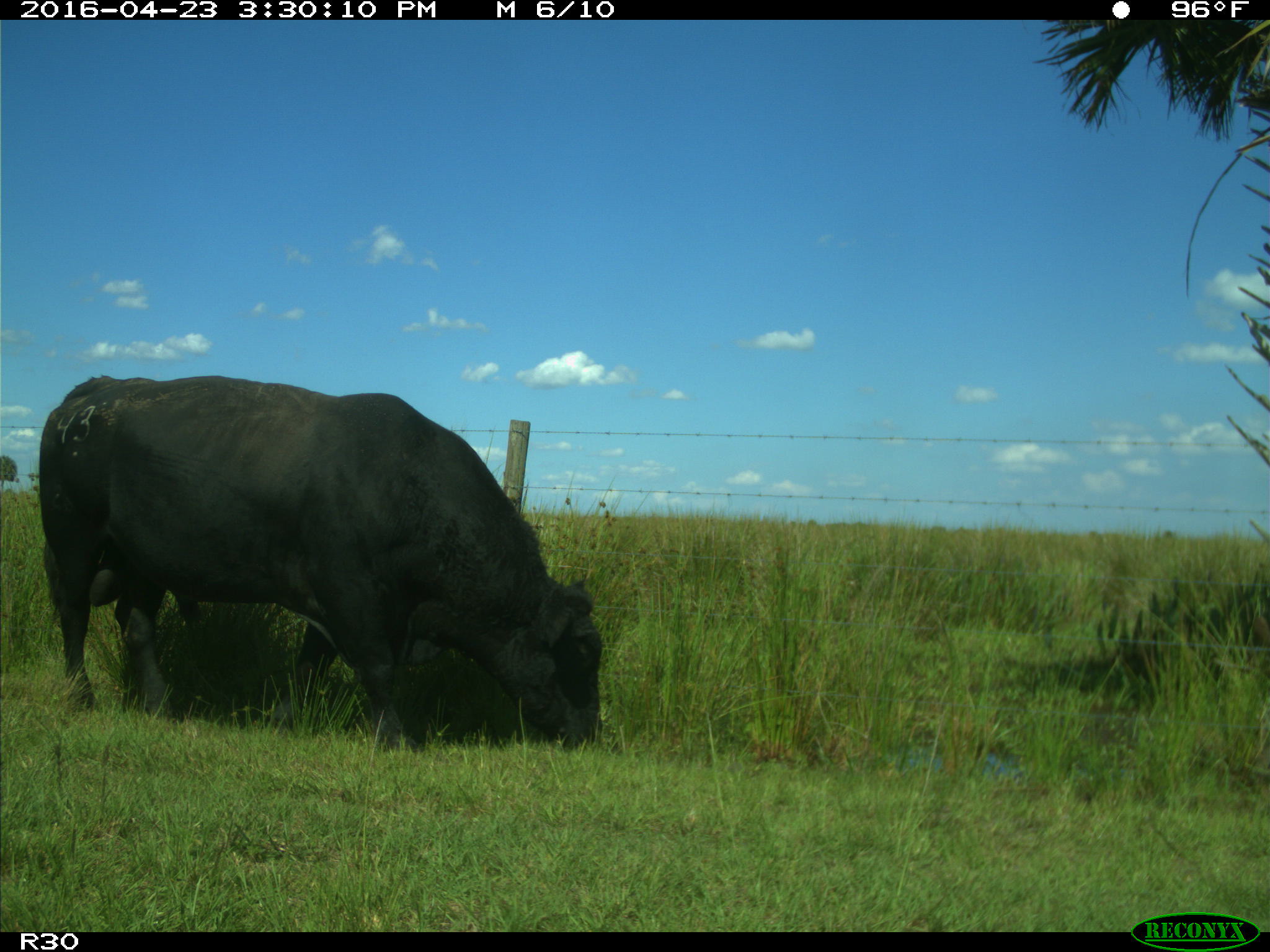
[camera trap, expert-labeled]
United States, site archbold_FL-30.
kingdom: Animalia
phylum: Chordata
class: Mammalia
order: Artiodactyla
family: Bovidae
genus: Bos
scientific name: Bos taurus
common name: domestic cow